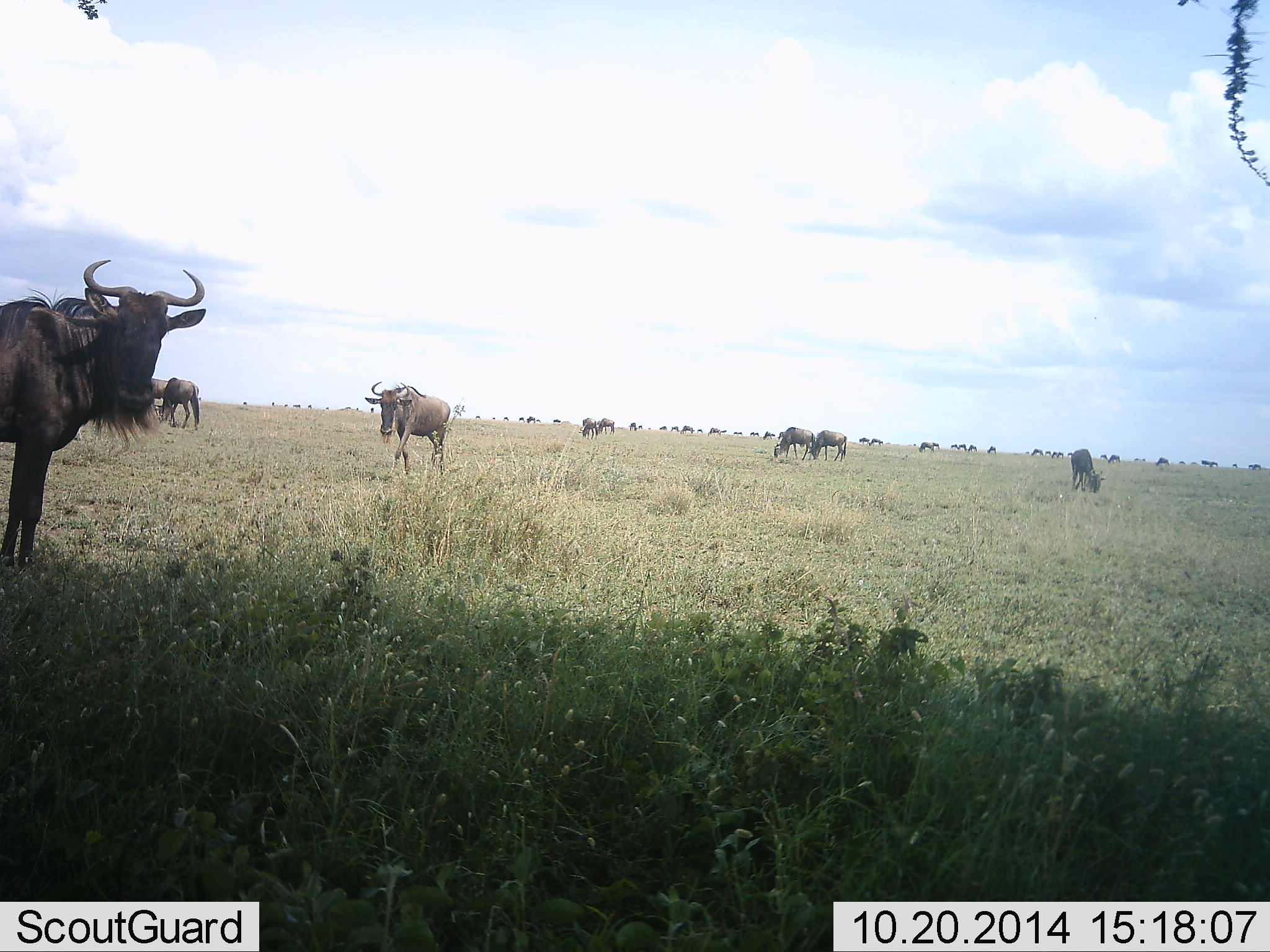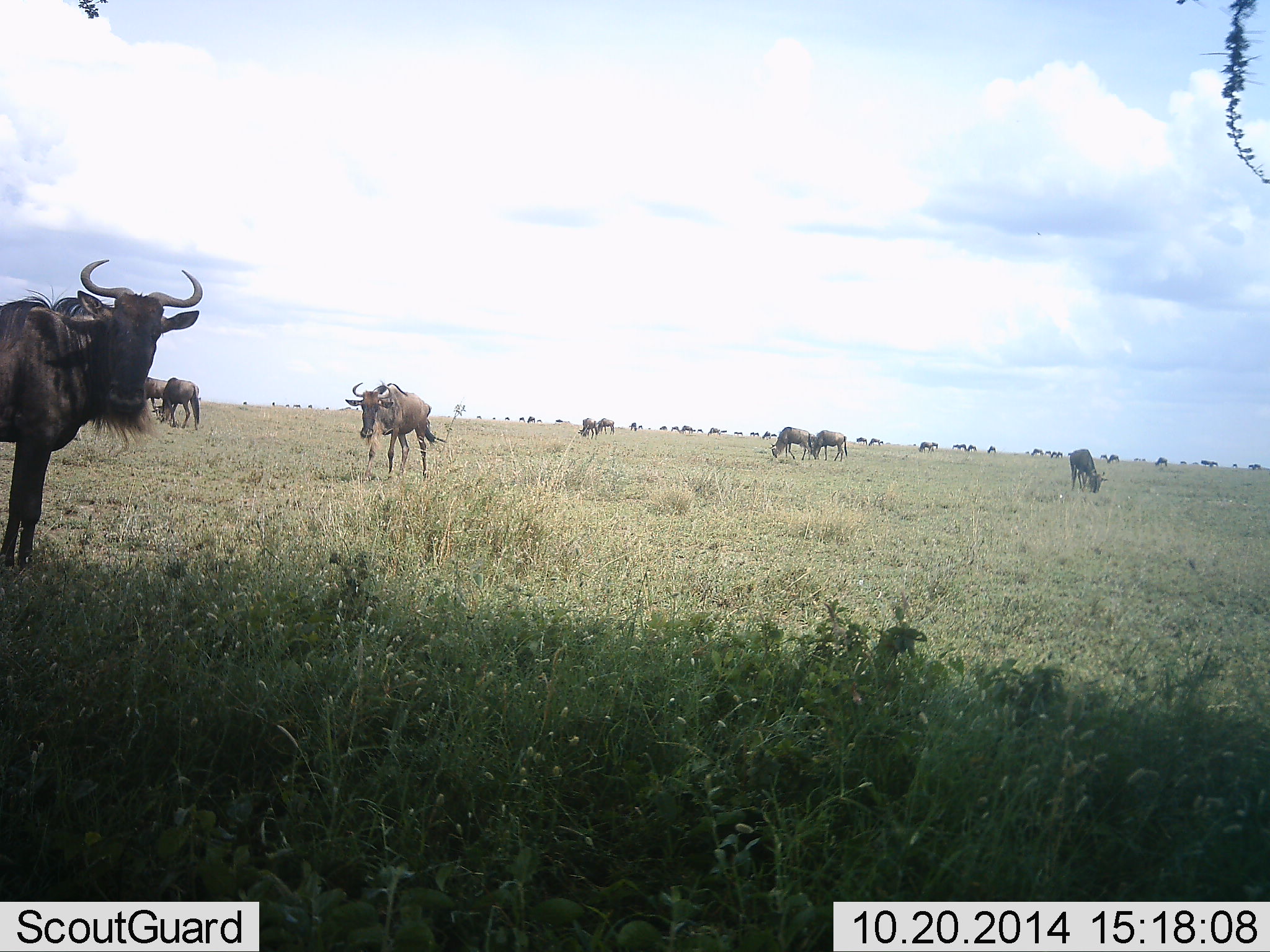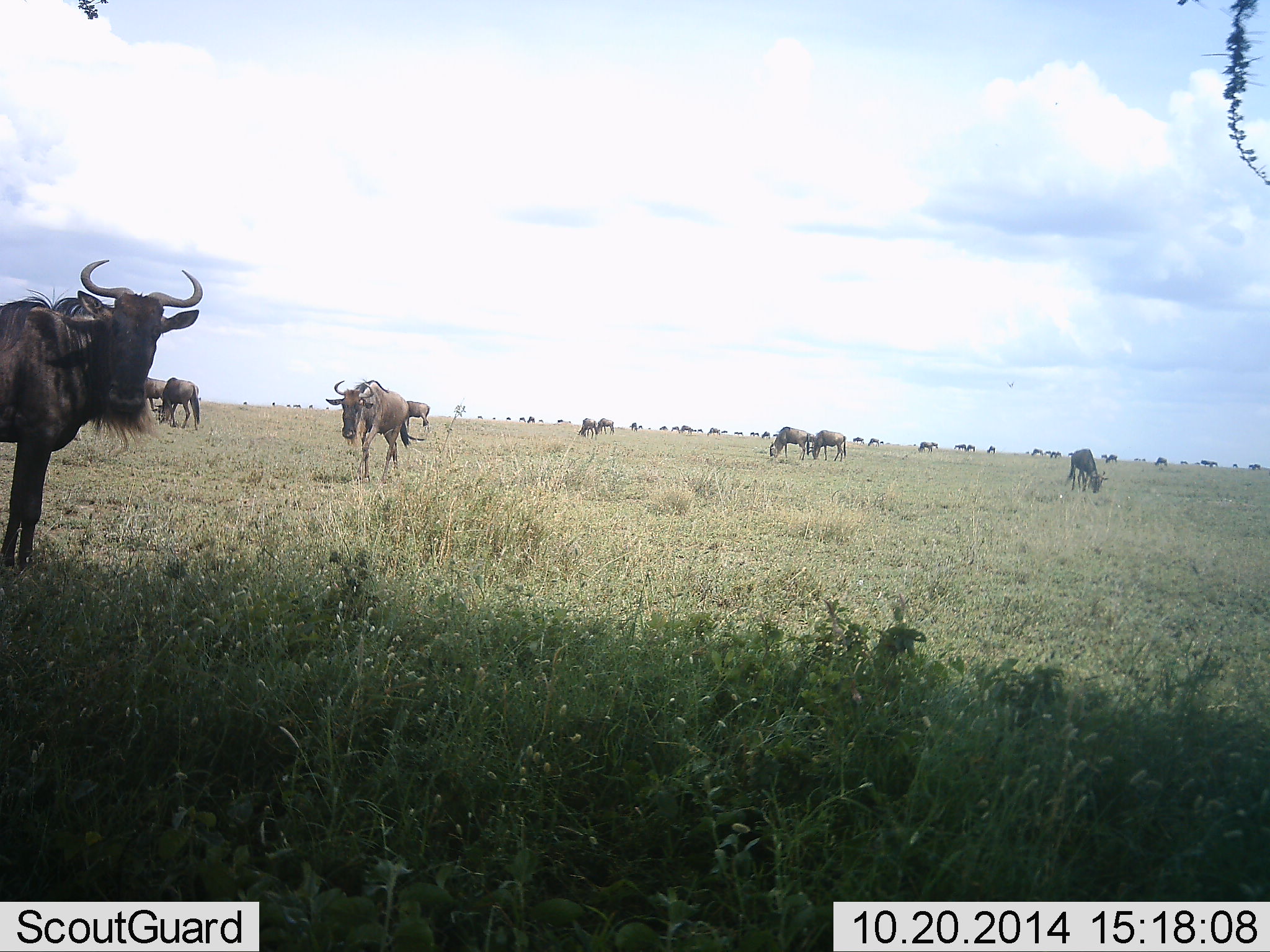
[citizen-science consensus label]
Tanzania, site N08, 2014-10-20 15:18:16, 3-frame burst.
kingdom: Animalia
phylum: Chordata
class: Mammalia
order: Artiodactyla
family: Bovidae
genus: Connochaetes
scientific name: Connochaetes taurinus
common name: blue wildebeest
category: wildebeest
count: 11-50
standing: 100%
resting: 10%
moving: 70%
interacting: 0%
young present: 0%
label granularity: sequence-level